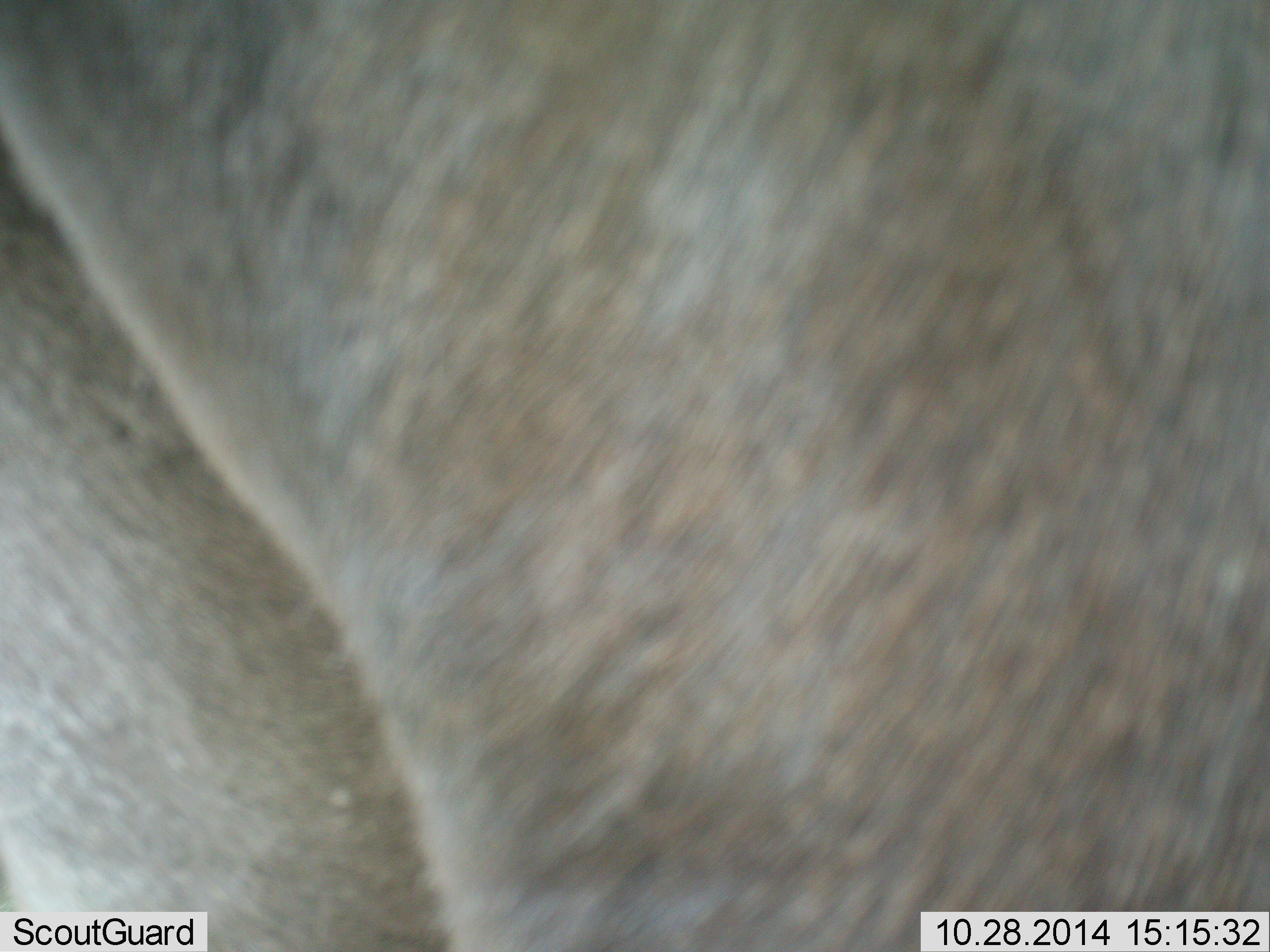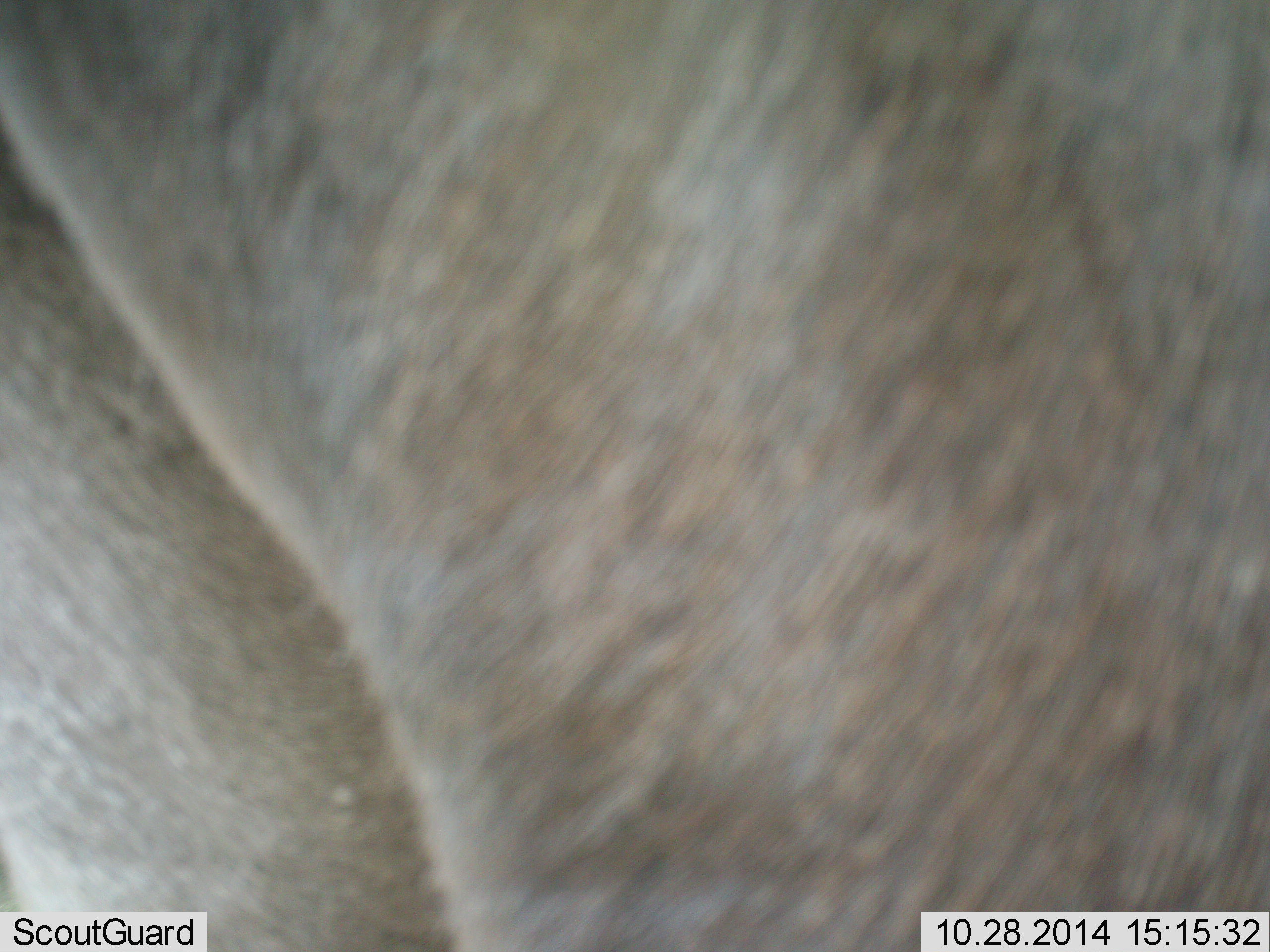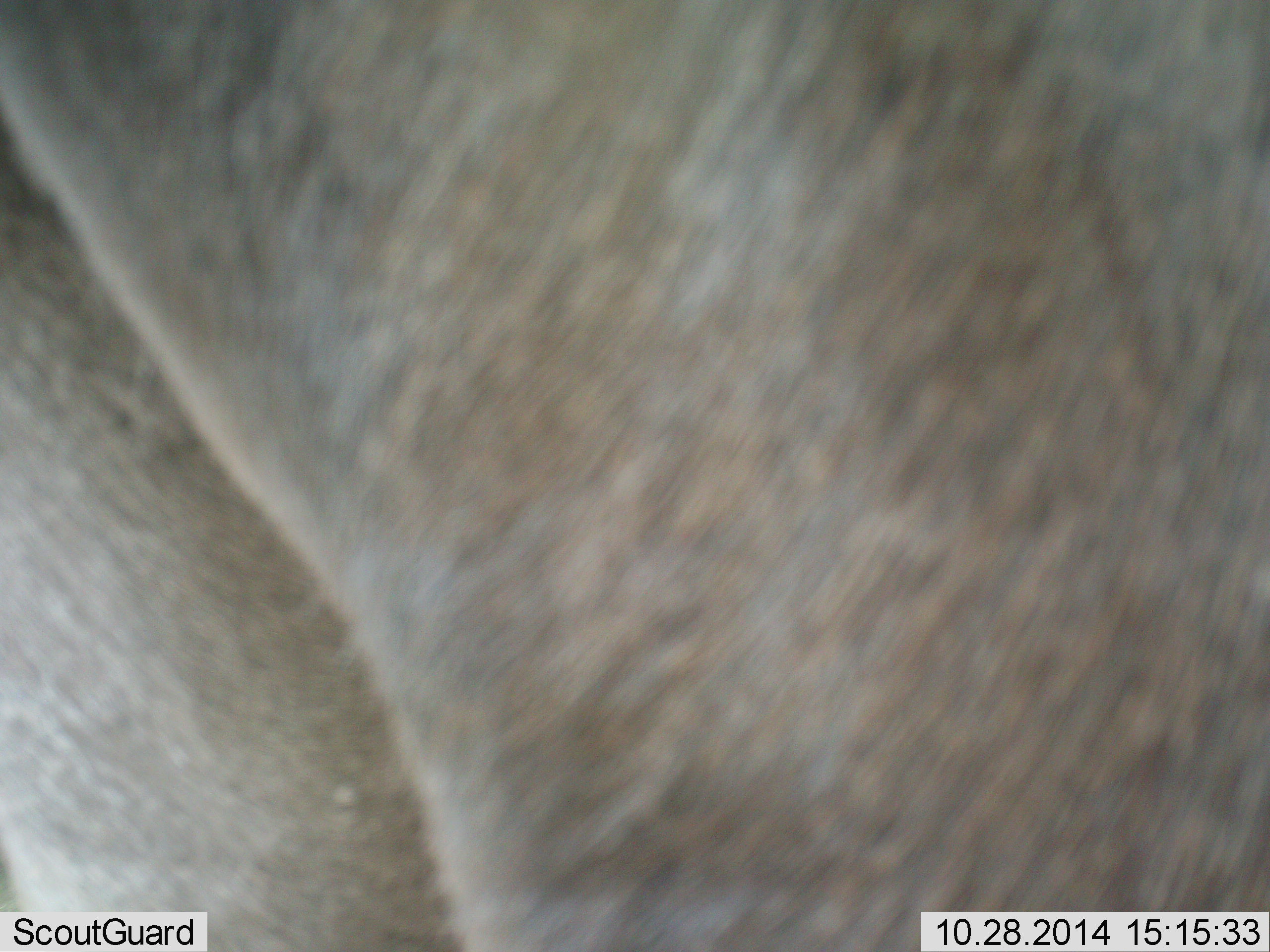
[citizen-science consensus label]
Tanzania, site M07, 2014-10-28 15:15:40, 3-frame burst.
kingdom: Animalia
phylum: Chordata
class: Mammalia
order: Artiodactyla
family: Bovidae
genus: Connochaetes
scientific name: Connochaetes taurinus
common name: blue wildebeest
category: wildebeest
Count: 1.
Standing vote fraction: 90%.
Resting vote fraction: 0%.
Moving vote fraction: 0%.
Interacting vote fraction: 0%.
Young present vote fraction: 0%.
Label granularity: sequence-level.